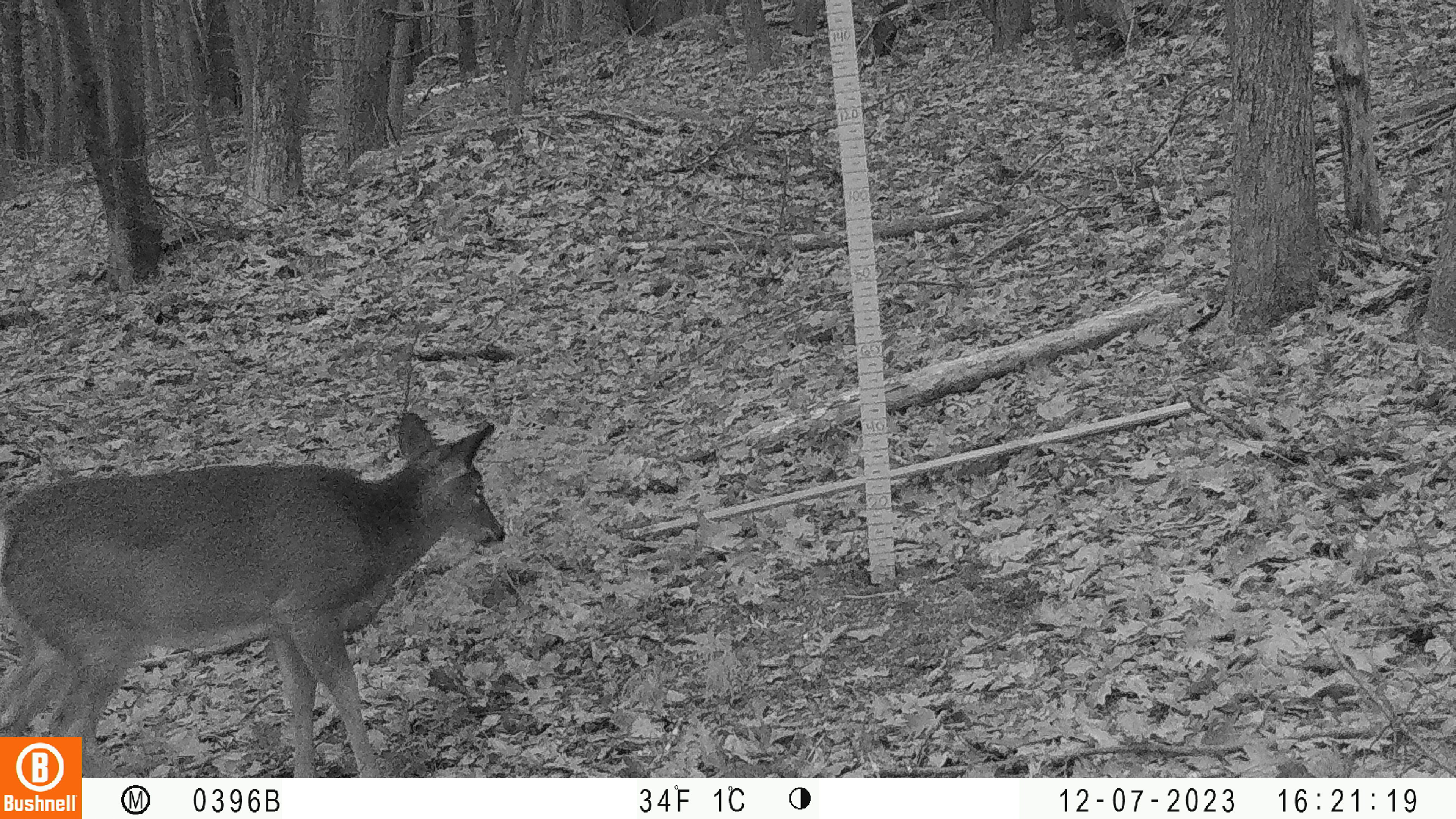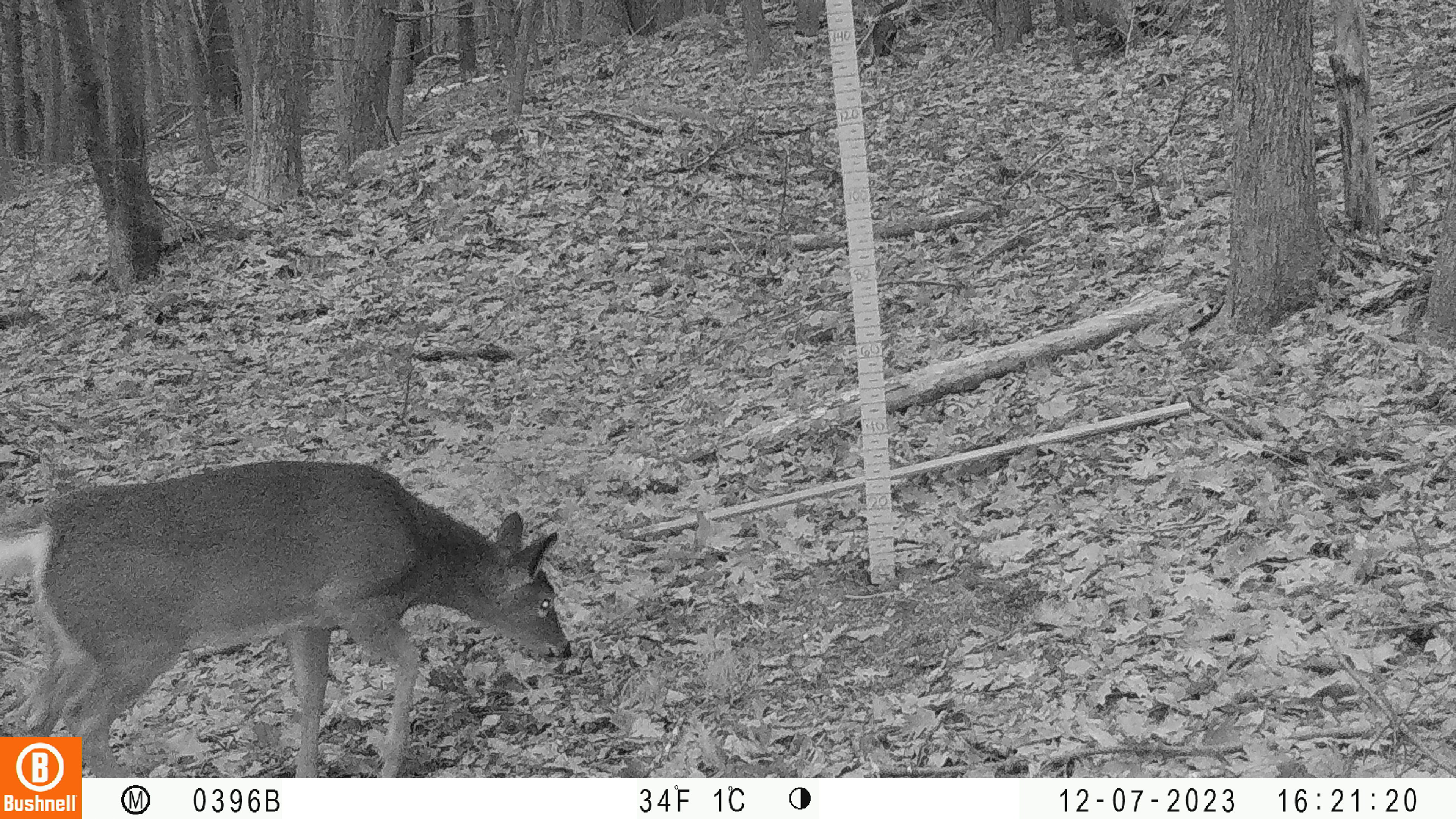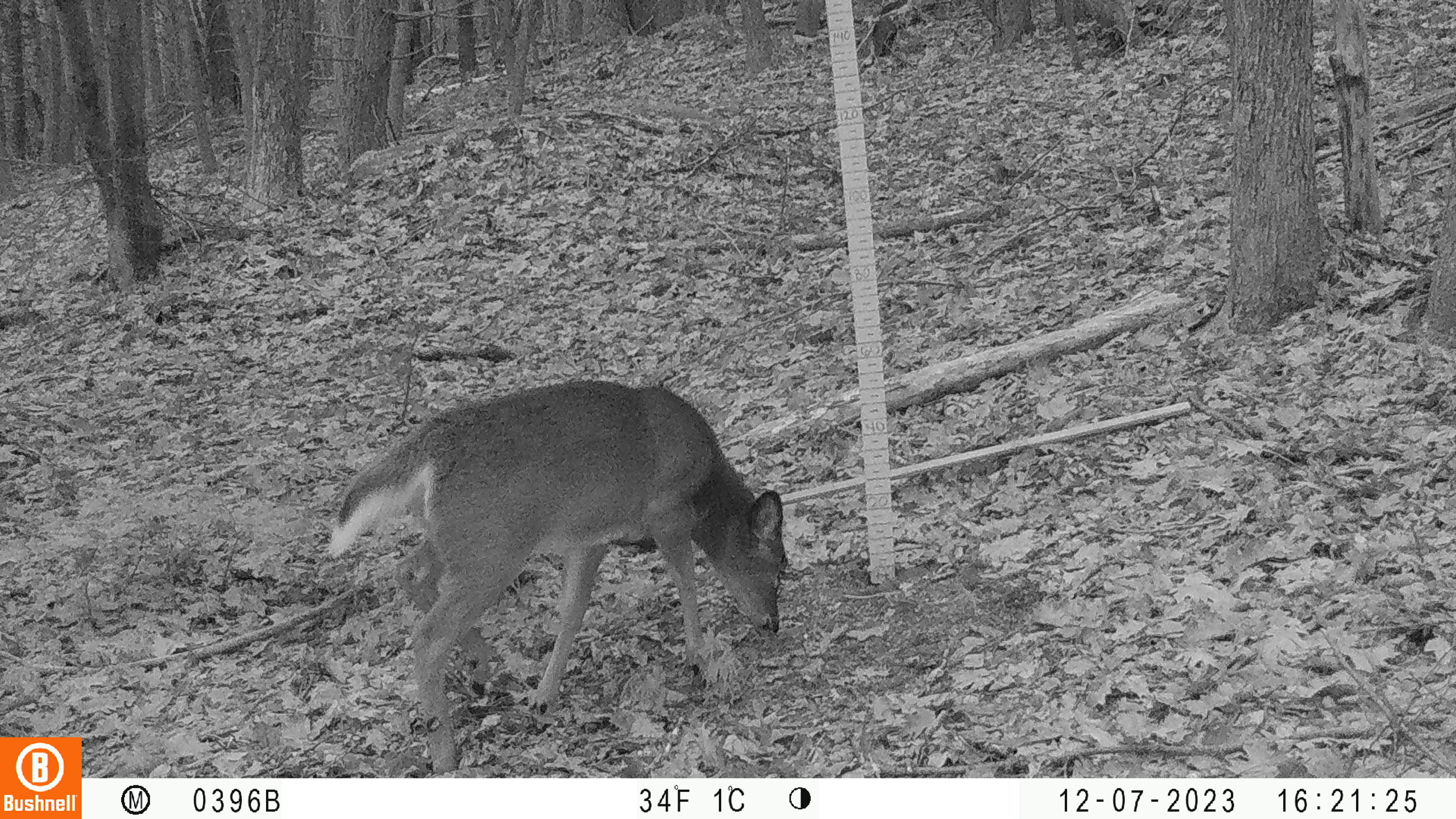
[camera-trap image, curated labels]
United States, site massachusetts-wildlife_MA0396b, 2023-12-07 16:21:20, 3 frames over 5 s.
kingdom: Animalia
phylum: Chordata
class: Mammalia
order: Artiodactyla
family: Cervidae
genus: Odocoileus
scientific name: Odocoileus virginianus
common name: white-tailed deer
White-tailed deer (Odocoileus virginianus).